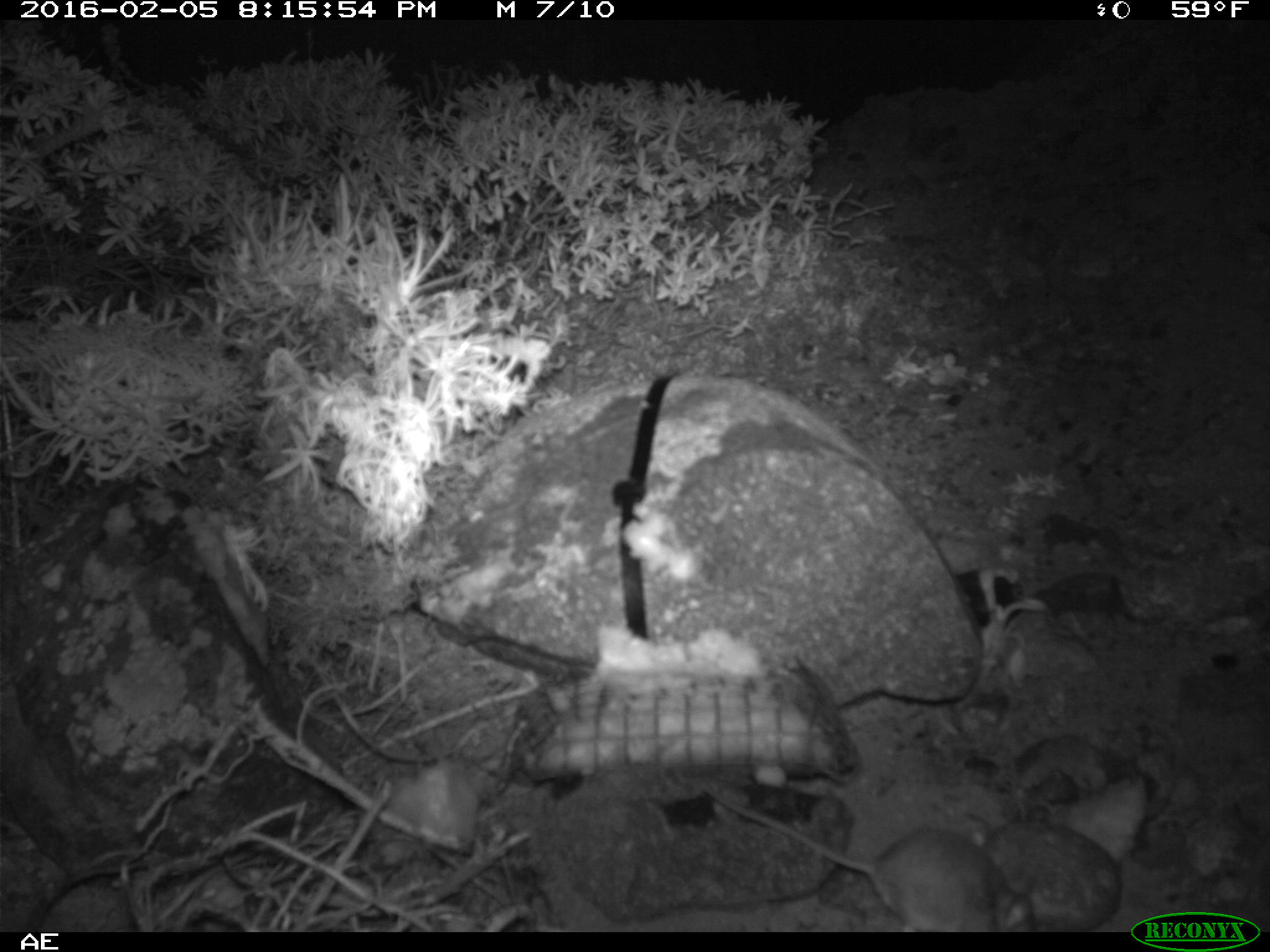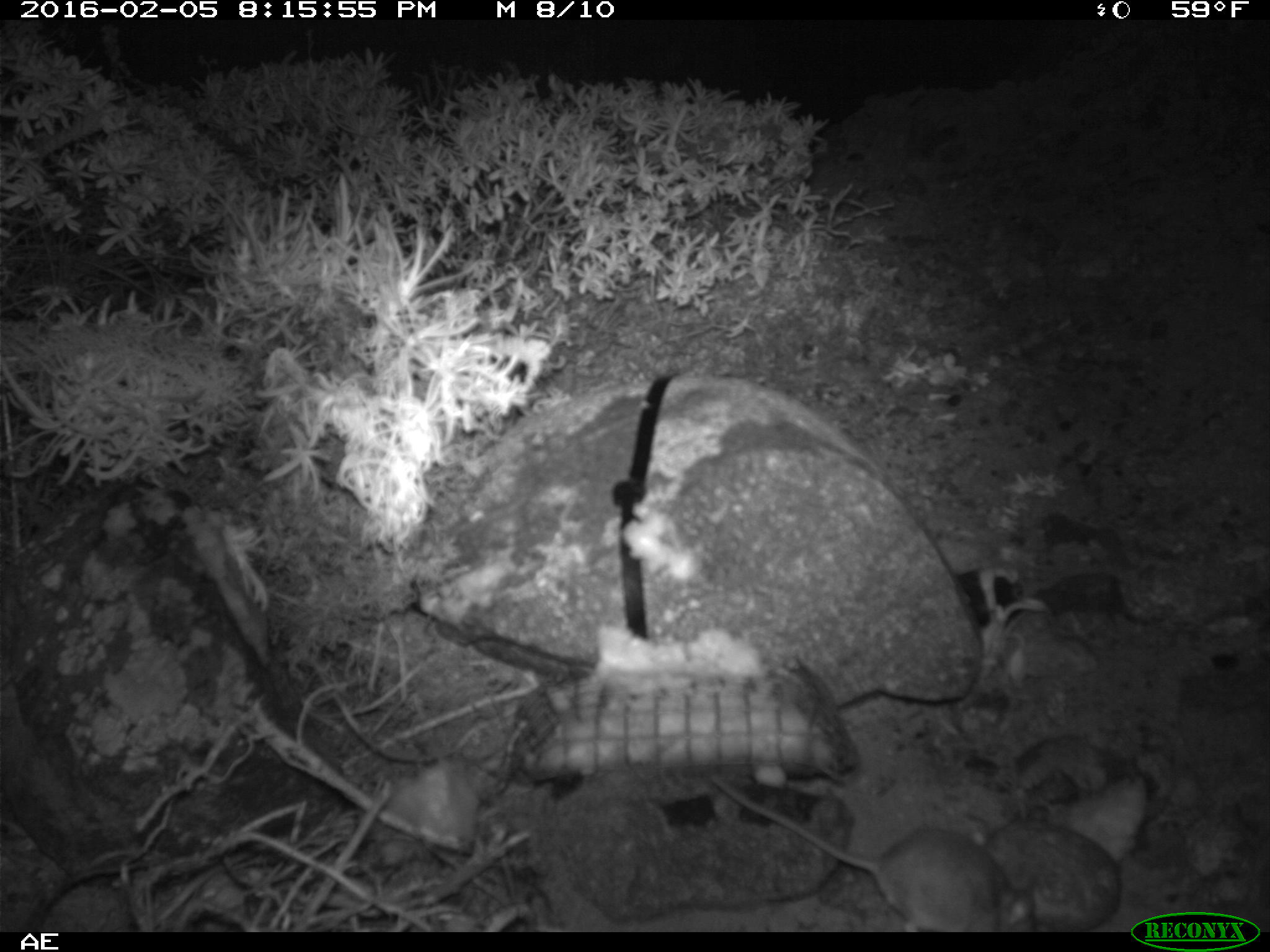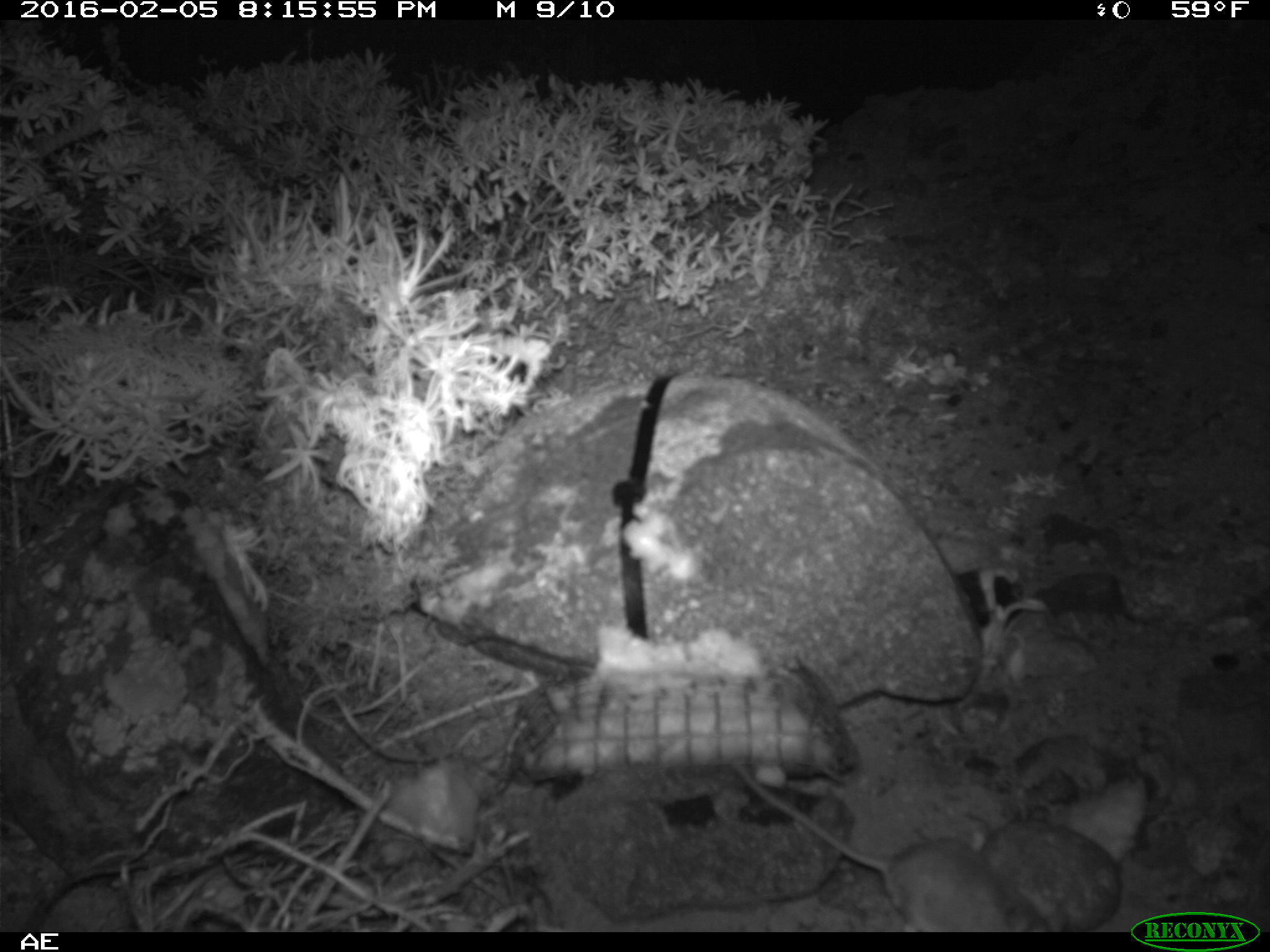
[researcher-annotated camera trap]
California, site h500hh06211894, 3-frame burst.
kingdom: Animalia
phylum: Chordata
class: Mammalia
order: Rodentia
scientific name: Rodentia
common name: rodent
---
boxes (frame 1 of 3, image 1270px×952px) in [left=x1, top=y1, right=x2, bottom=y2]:
rodent: [left=698, top=780, right=1037, bottom=932]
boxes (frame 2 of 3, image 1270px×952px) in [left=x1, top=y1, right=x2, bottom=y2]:
rodent: [left=709, top=770, right=1037, bottom=932]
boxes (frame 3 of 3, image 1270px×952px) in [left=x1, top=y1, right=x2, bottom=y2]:
rodent: [left=729, top=758, right=1051, bottom=932]